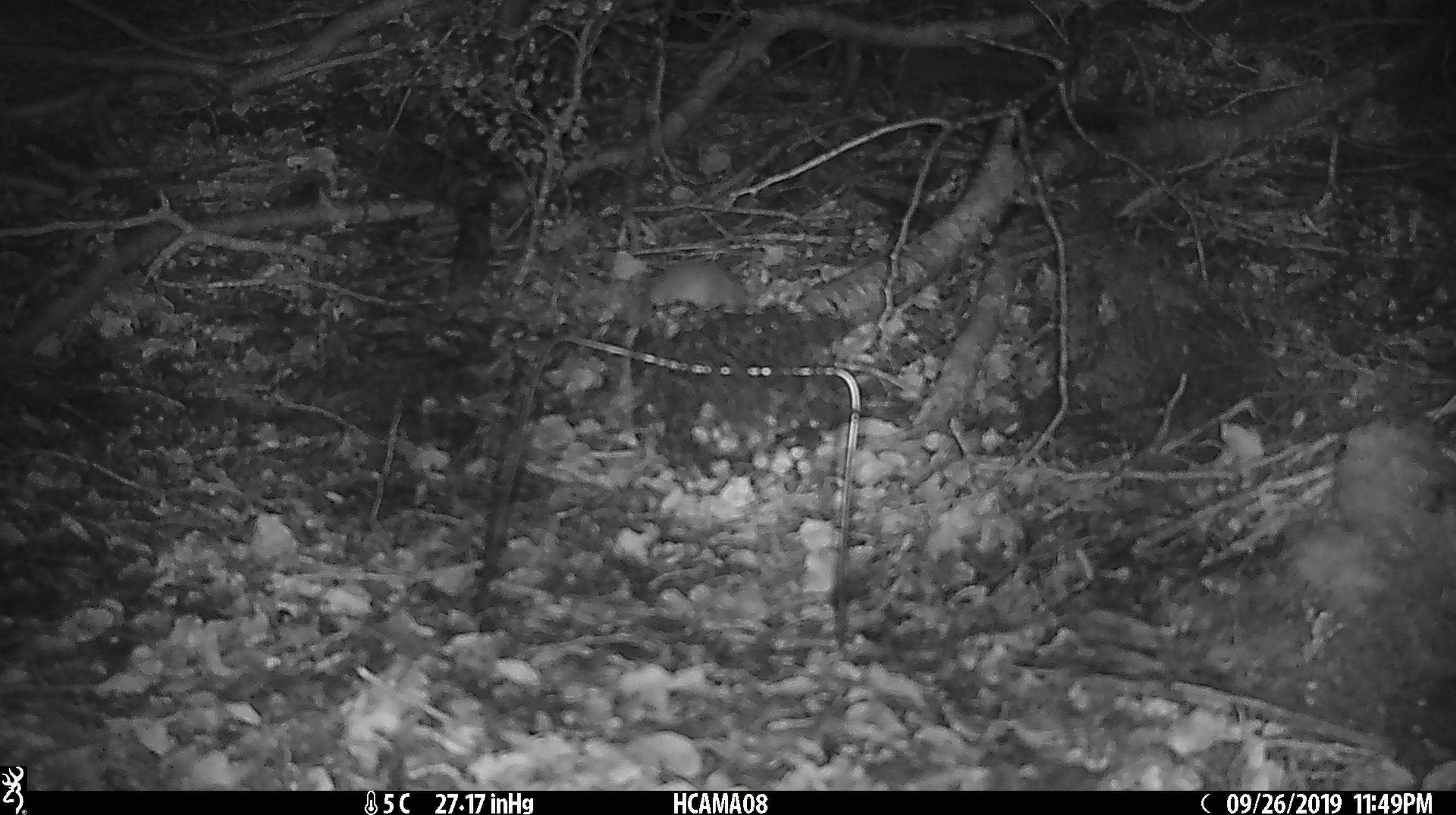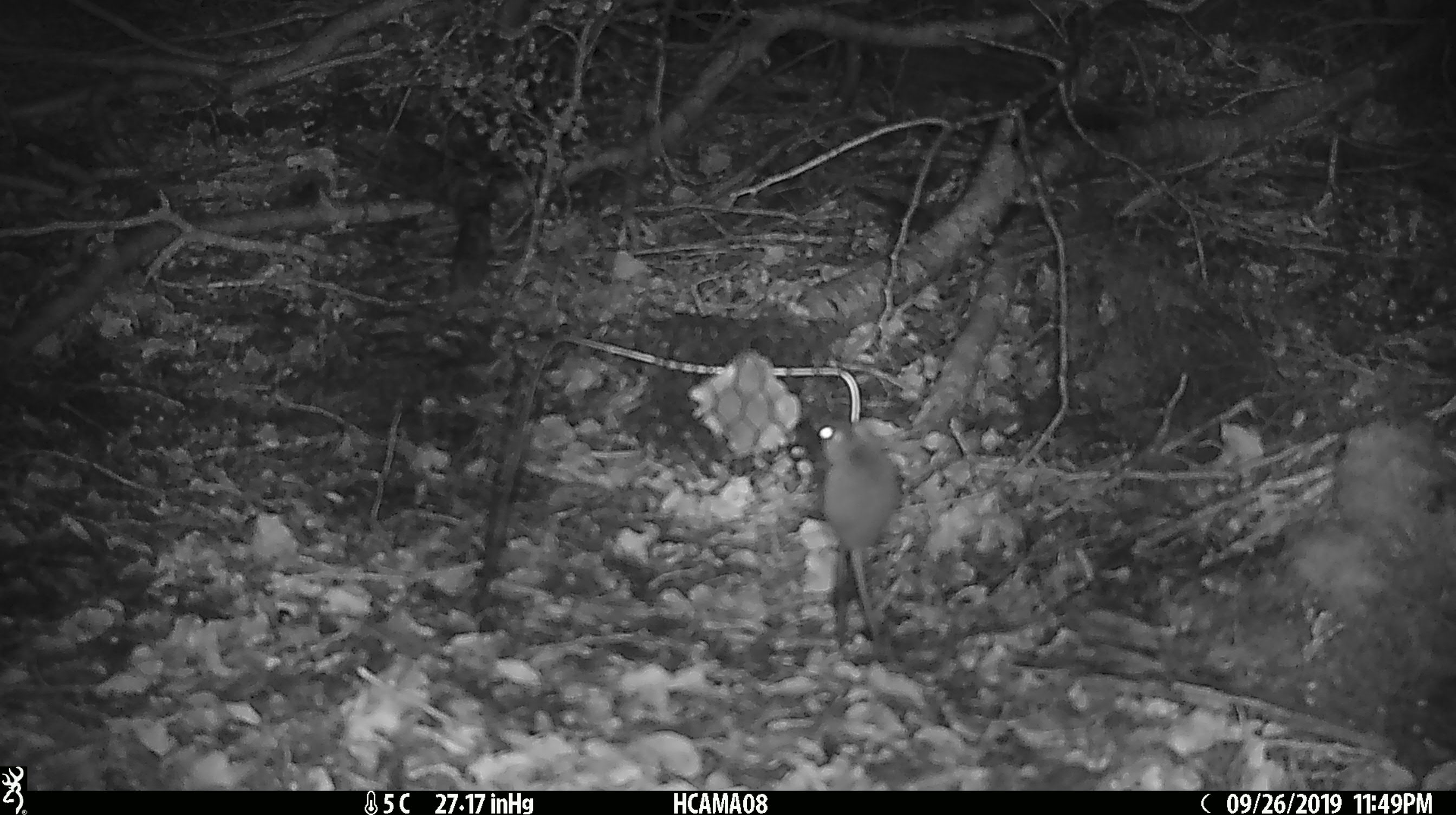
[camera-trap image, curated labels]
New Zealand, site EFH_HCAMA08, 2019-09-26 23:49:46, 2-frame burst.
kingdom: Animalia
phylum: Chordata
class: Mammalia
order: Rodentia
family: Muridae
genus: Mus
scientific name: Mus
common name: mouse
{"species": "mouse (Mus)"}